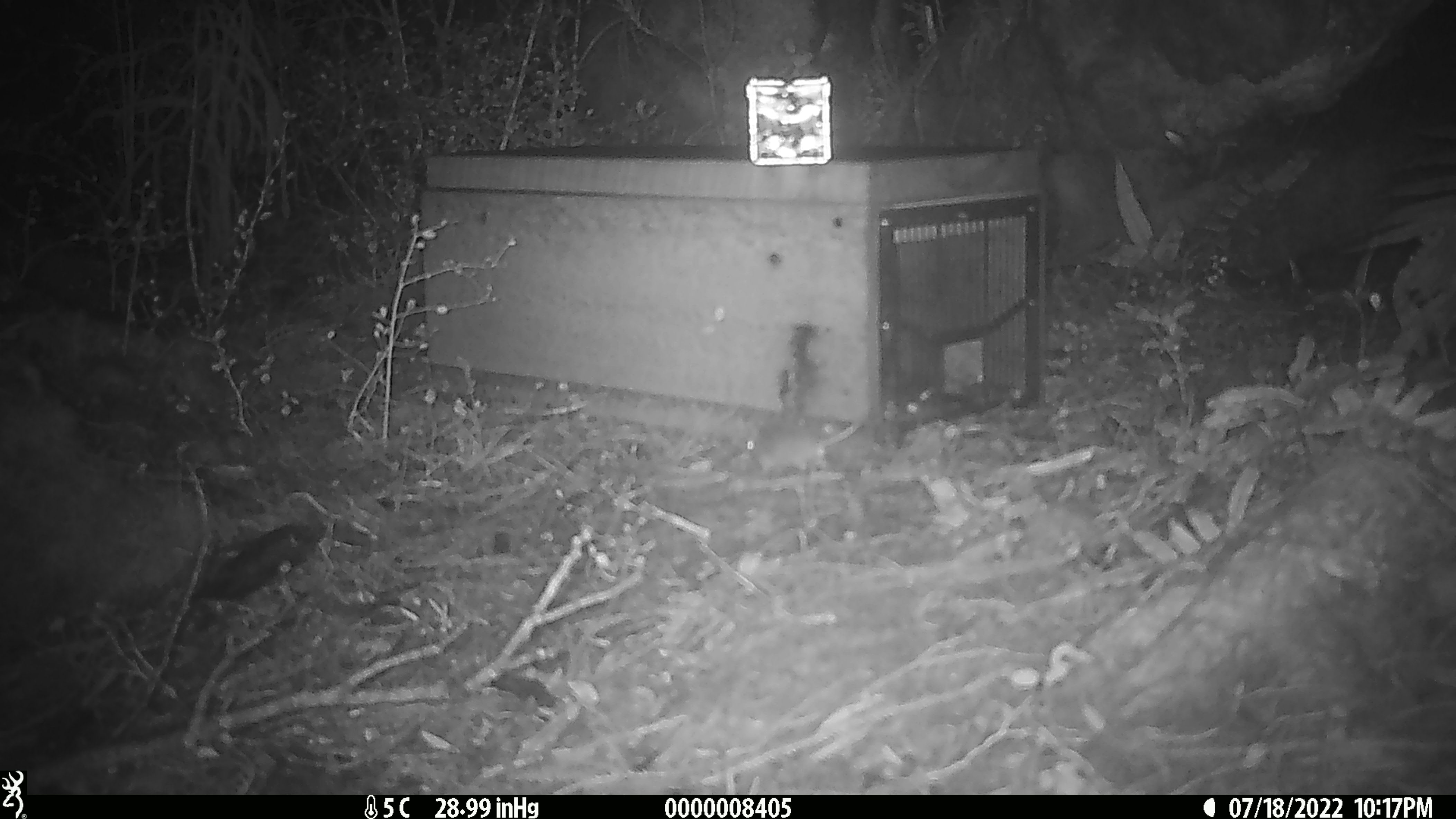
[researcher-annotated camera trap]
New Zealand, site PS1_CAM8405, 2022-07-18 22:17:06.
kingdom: Animalia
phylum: Chordata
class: Mammalia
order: Rodentia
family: Muridae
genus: Mus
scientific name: Mus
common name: mouse